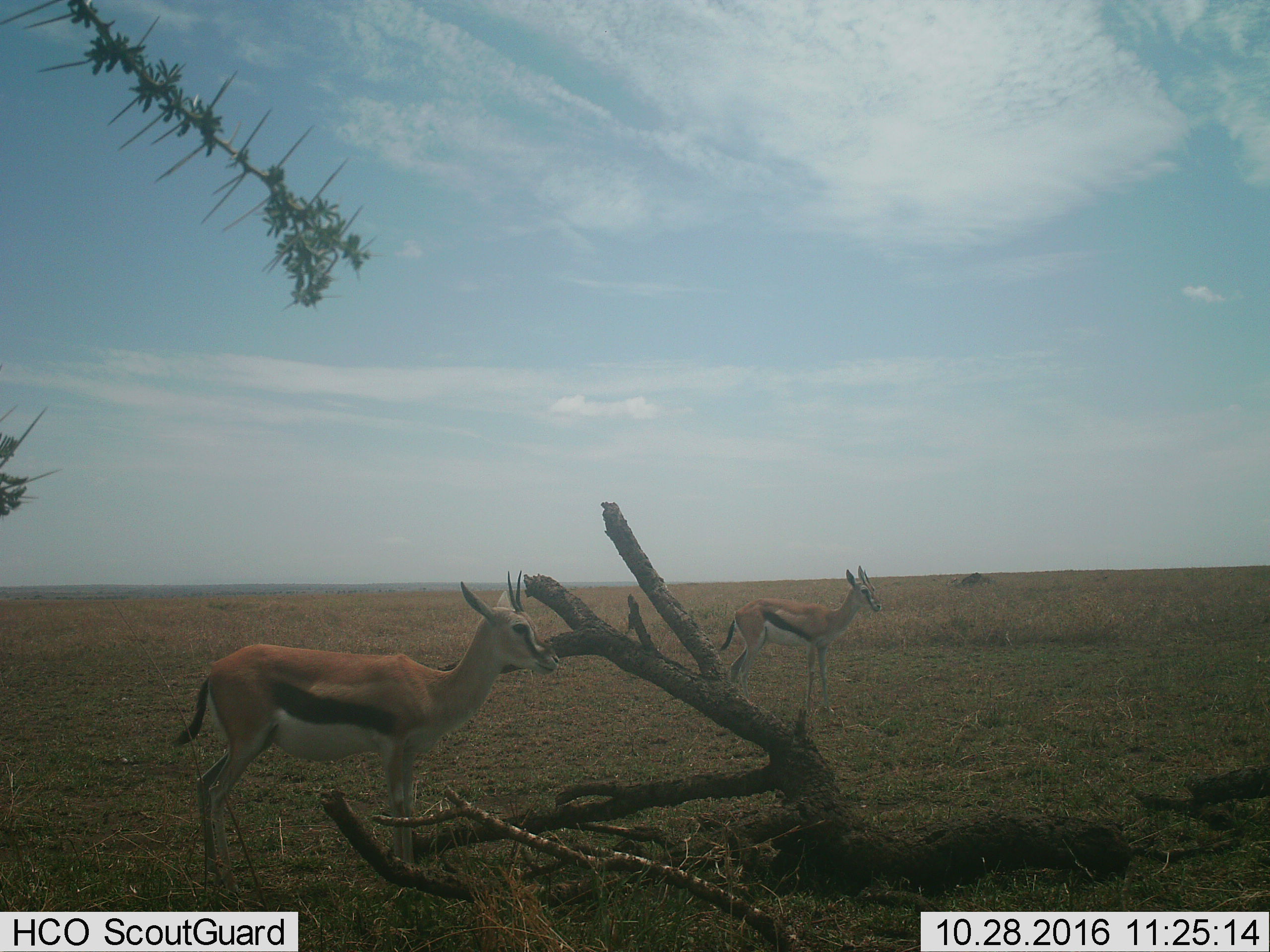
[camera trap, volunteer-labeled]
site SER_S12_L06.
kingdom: Animalia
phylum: Chordata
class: Mammalia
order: Artiodactyla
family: Bovidae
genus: Eudorcas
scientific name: Eudorcas thomsonii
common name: thomson's gazelle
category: gazellethomsons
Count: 2.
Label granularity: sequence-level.